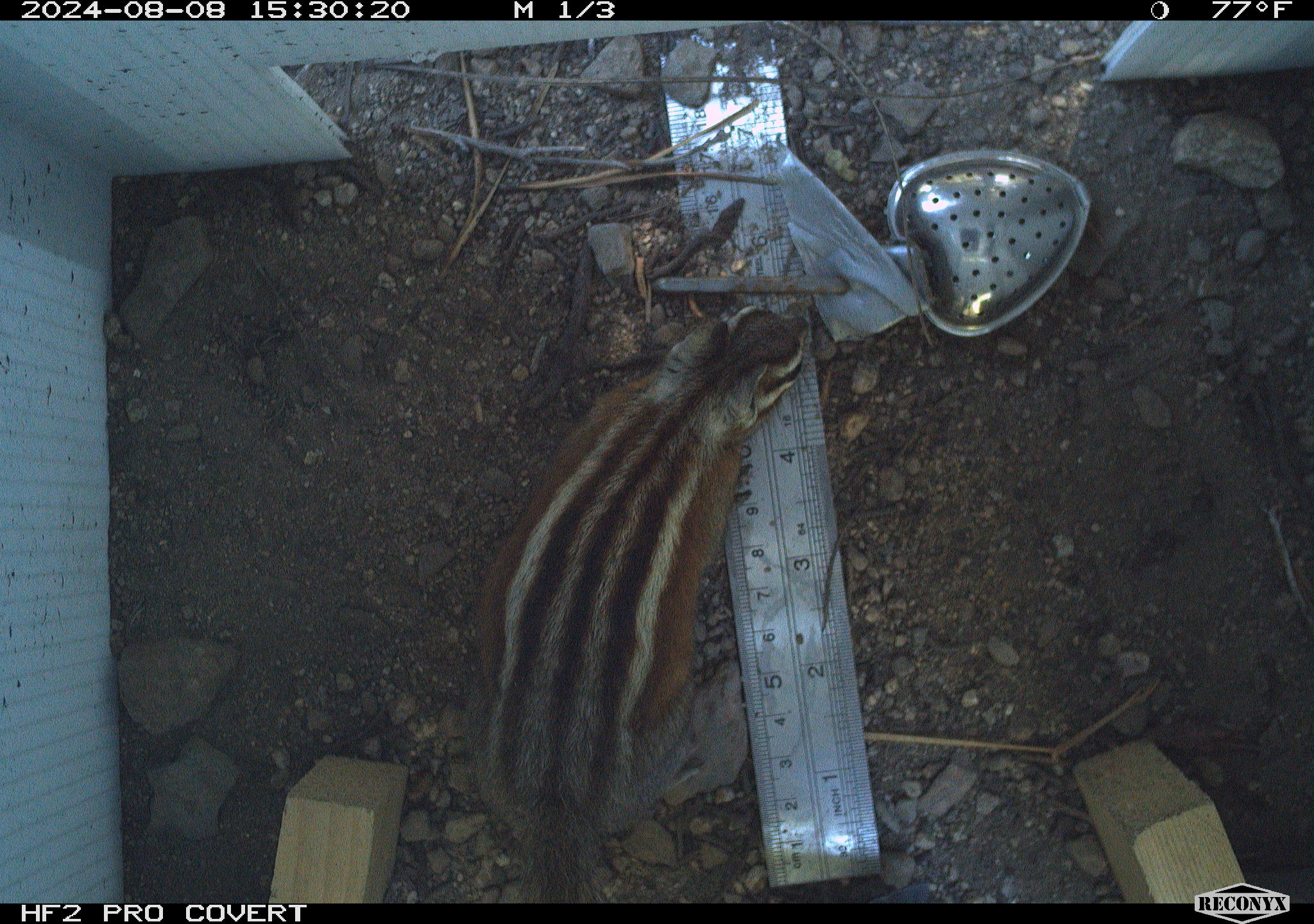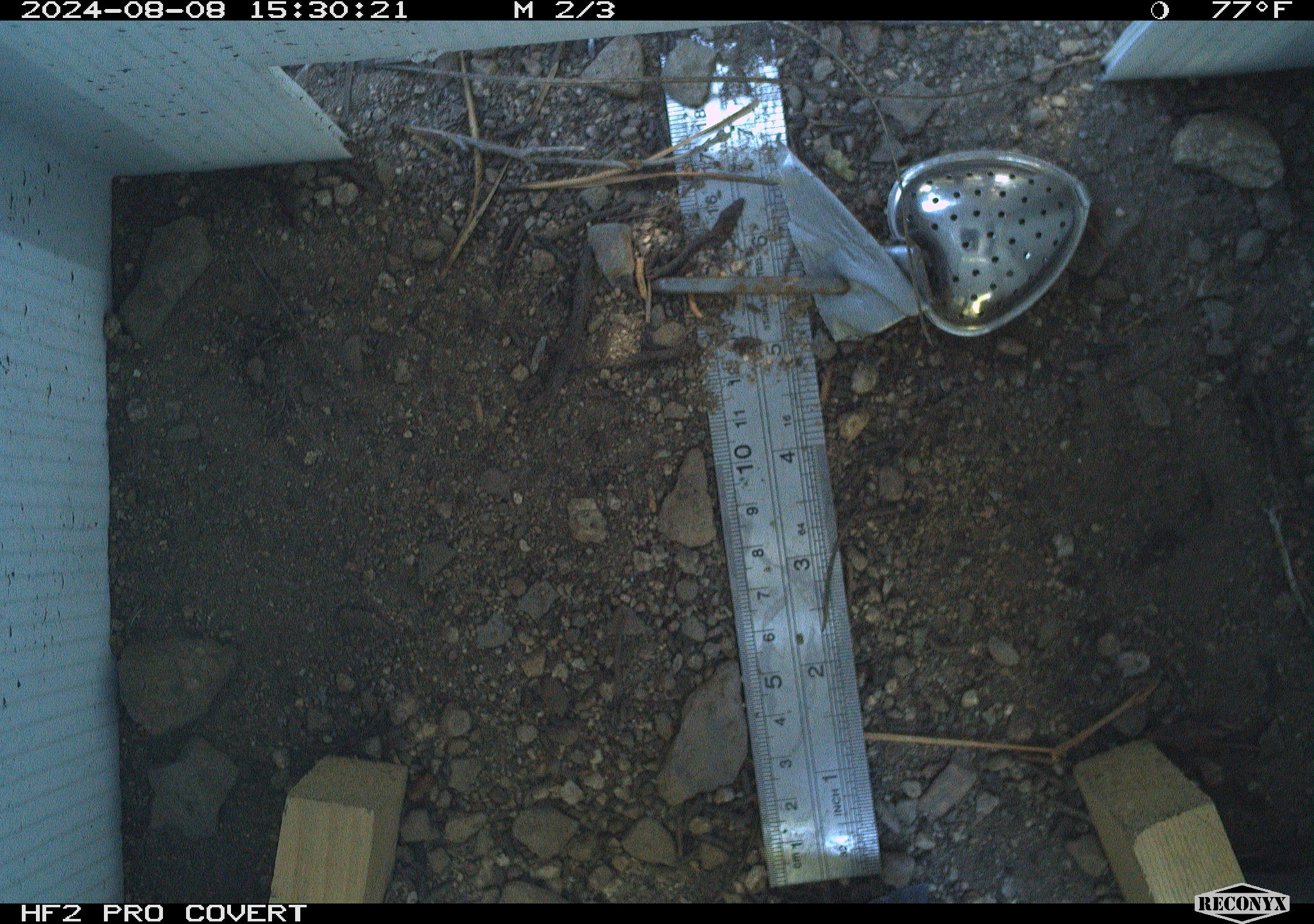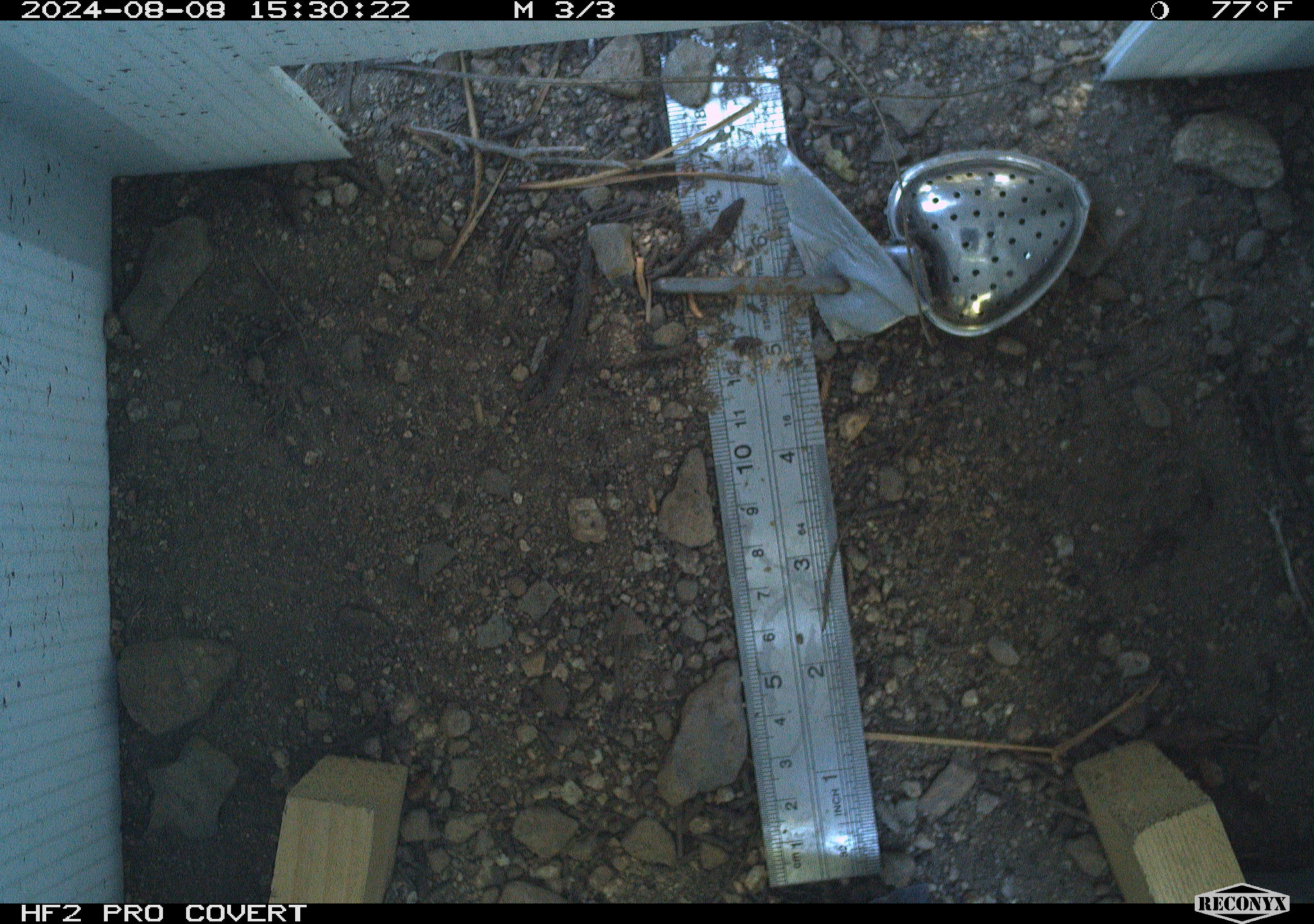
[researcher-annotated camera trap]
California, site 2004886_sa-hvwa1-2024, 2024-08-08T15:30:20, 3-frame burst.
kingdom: Animalia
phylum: Chordata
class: Mammalia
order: Rodentia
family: Sciuridae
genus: Neotamias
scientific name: Neotamias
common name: western chipmunks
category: neotamias species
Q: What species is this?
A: Neotamias species (western chipmunks) (Neotamias).